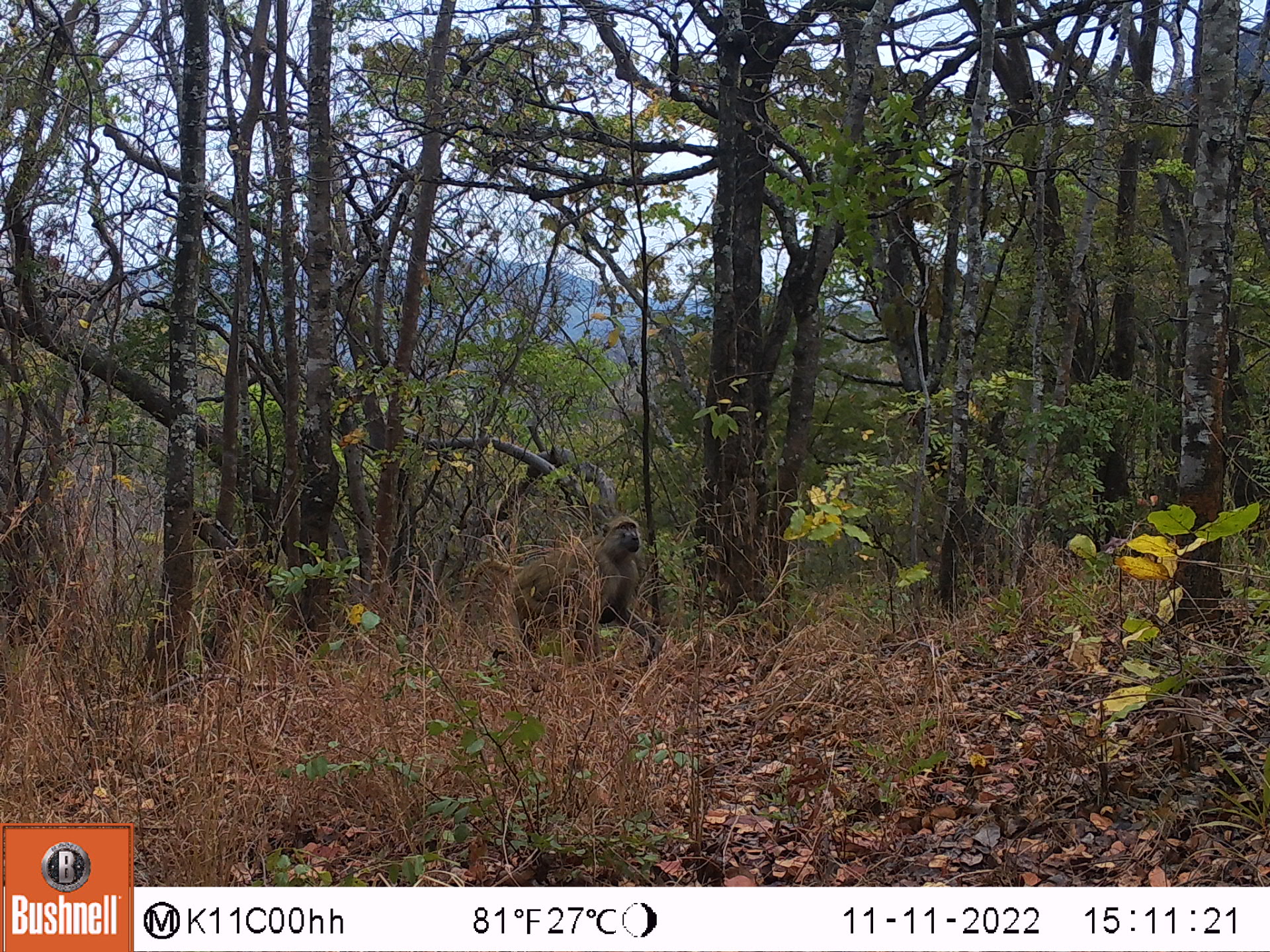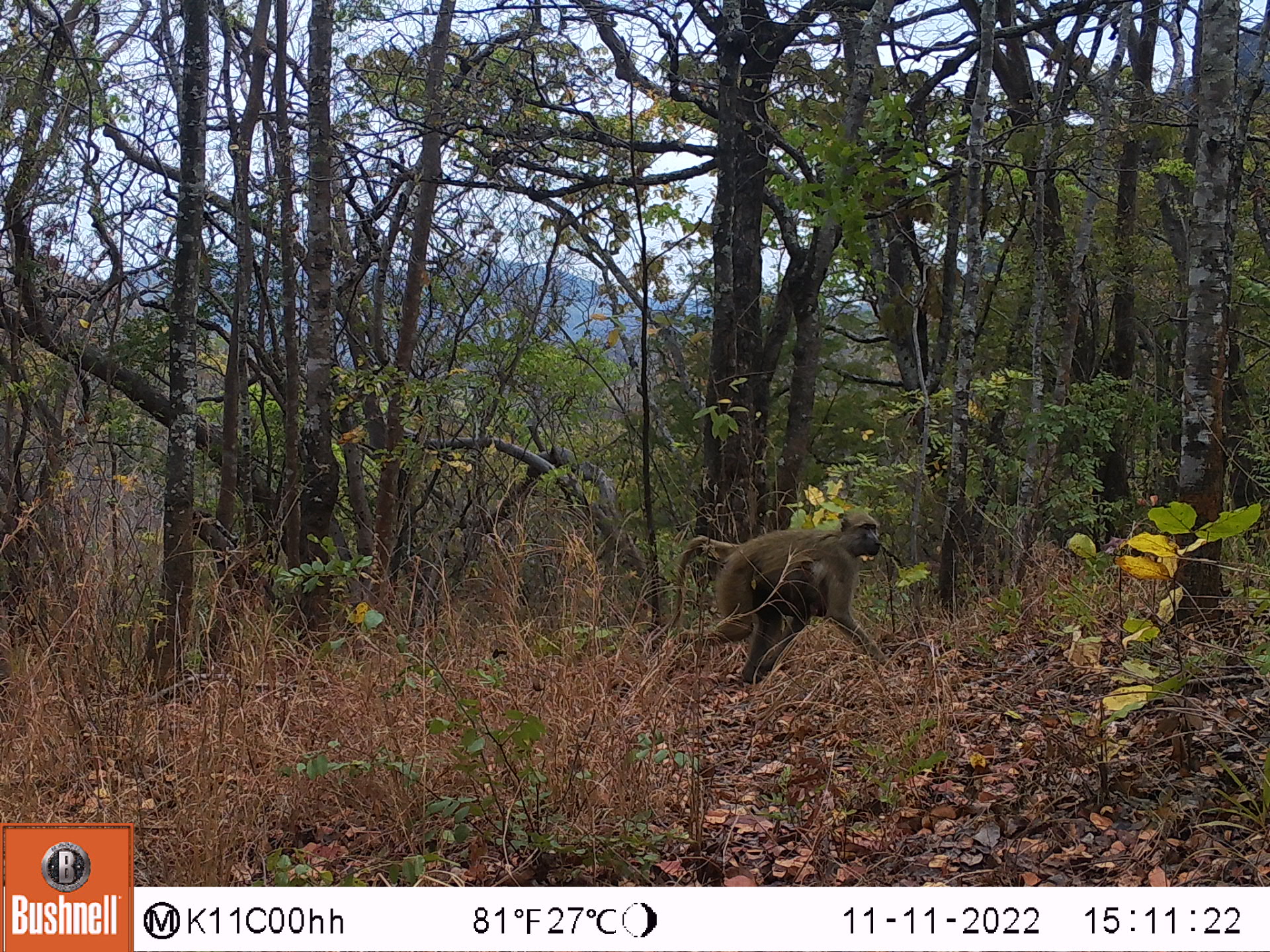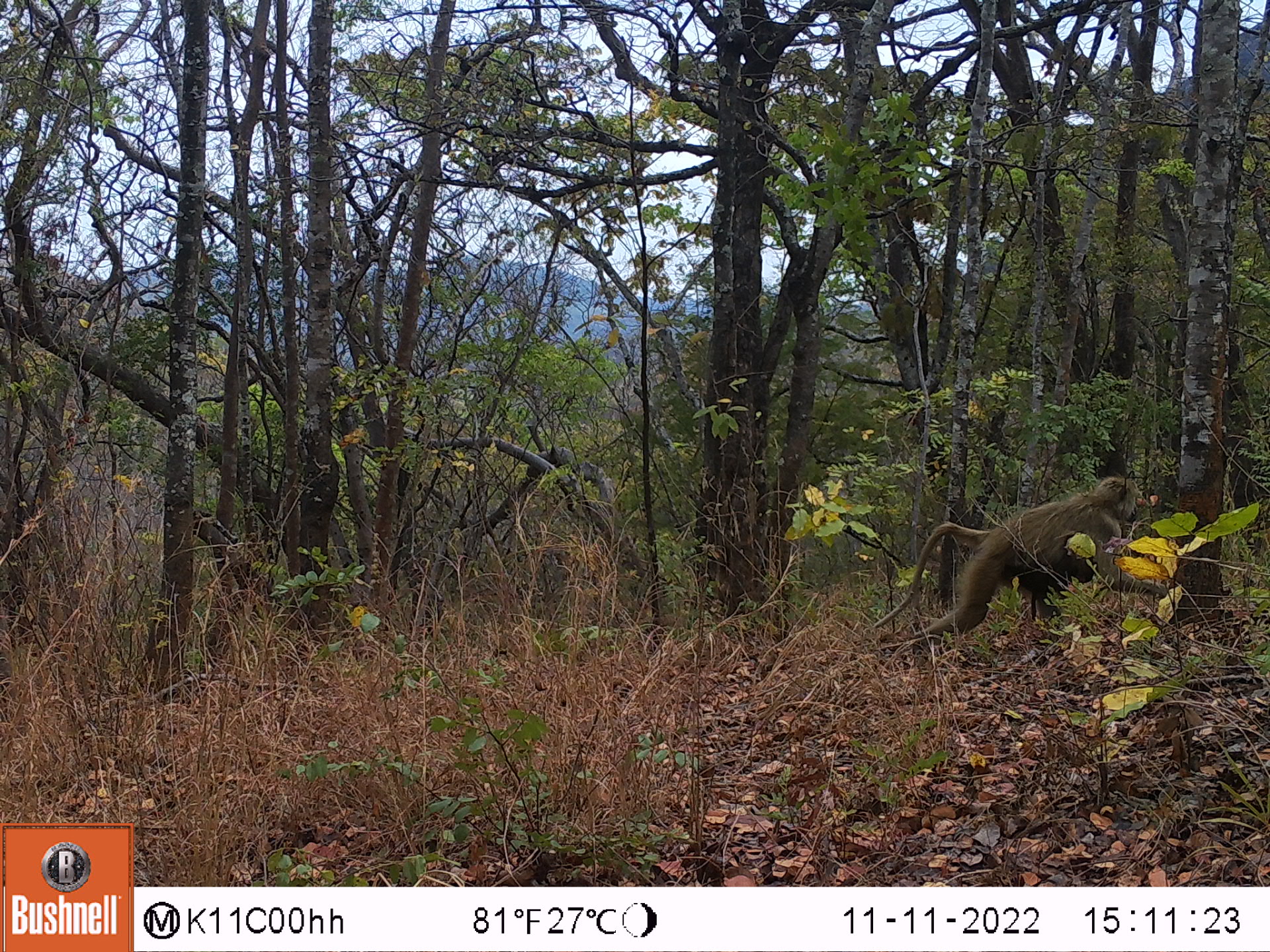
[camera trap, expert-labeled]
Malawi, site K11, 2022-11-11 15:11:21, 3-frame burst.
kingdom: Animalia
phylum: Chordata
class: Mammalia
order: Primates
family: Cercopithecidae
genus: Papio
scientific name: Papio cynocephalus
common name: yellow baboon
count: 1